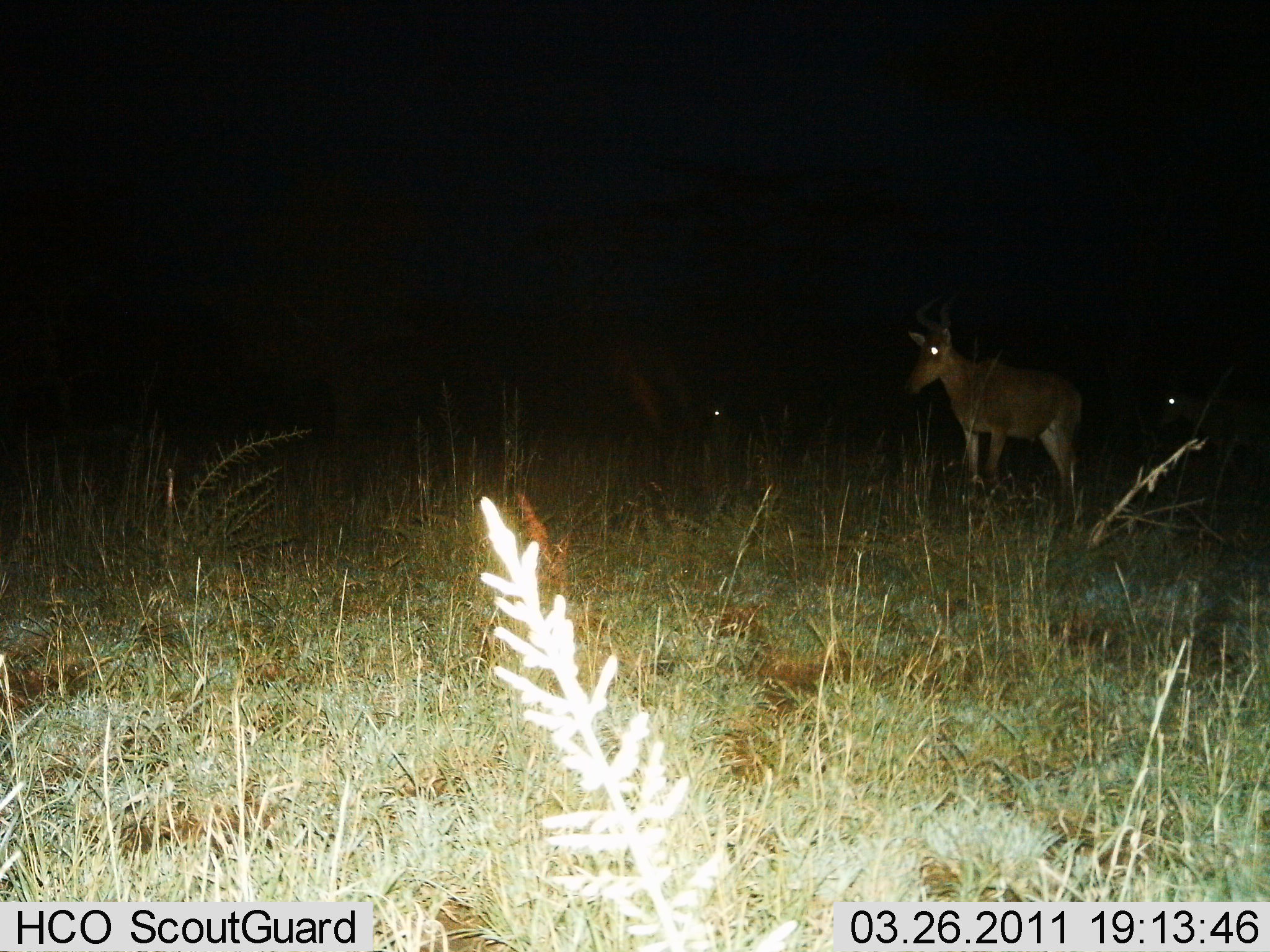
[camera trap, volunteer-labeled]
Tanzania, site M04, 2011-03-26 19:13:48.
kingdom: Animalia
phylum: Chordata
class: Mammalia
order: Artiodactyla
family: Bovidae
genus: Alcelaphus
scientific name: Alcelaphus buselaphus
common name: hartebeest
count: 3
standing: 91%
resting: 0%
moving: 0%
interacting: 0%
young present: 0%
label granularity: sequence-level